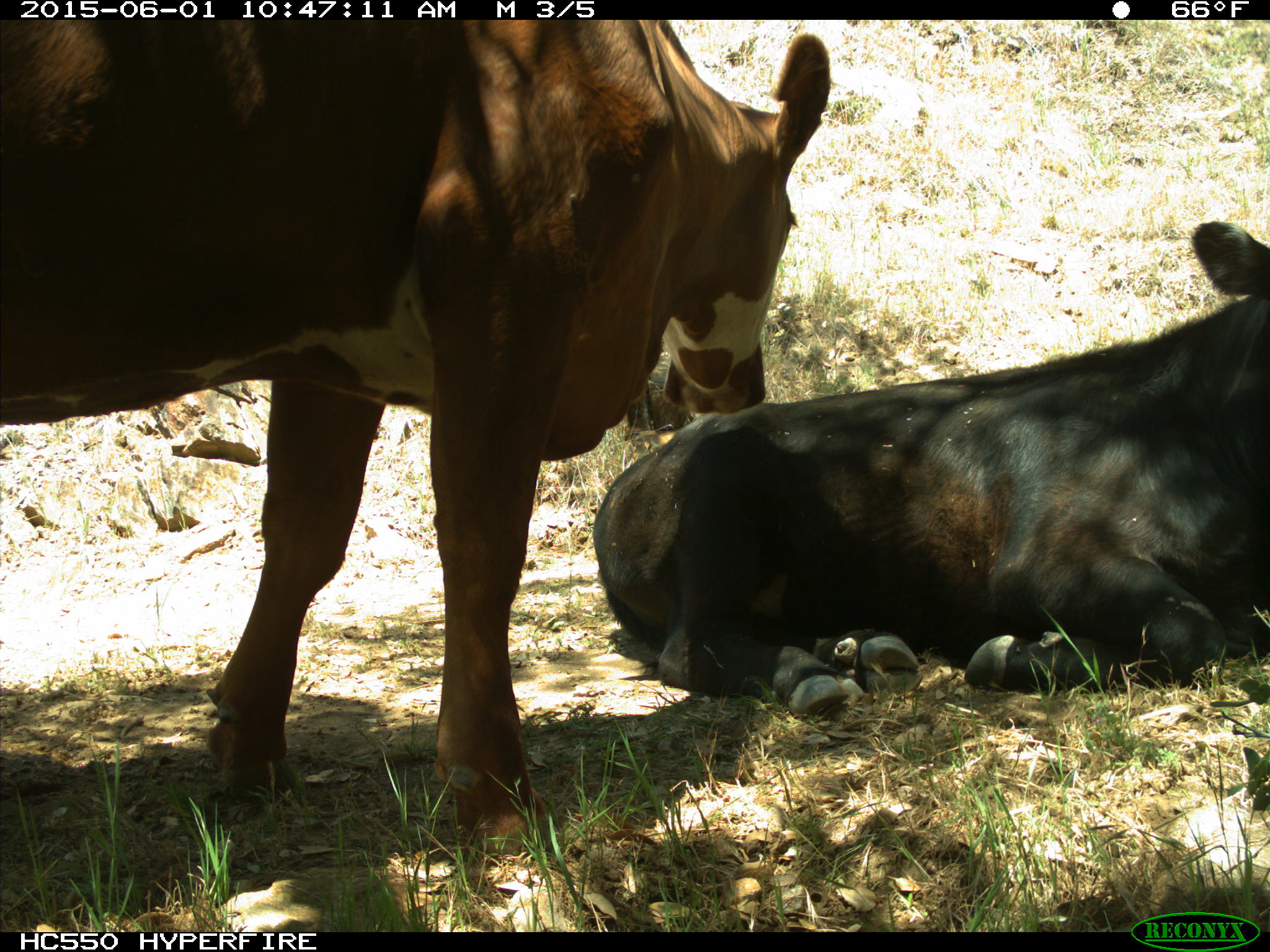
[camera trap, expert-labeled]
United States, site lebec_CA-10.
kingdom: Animalia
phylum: Chordata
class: Mammalia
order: Artiodactyla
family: Bovidae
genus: Bos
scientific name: Bos taurus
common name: domestic cow